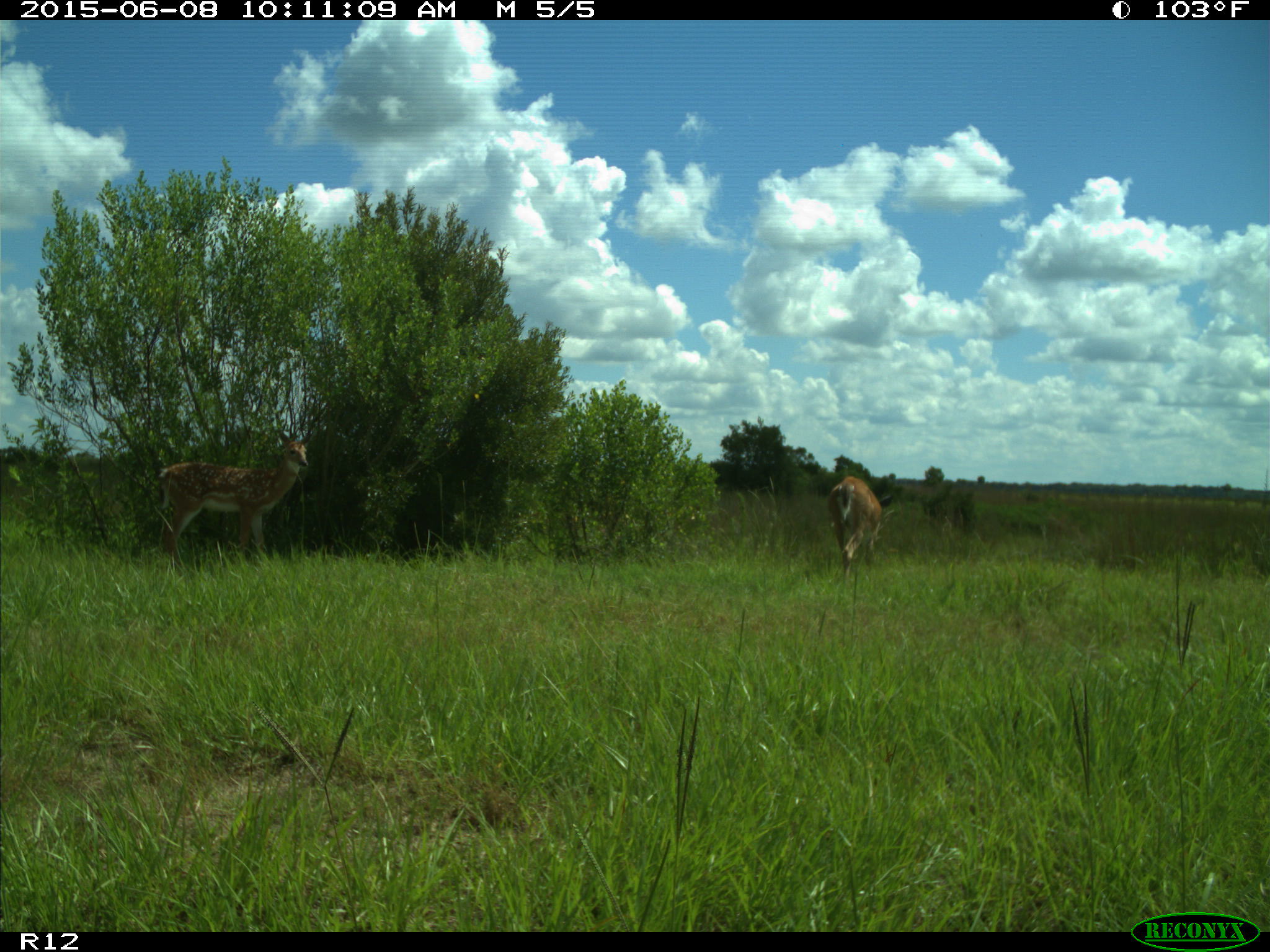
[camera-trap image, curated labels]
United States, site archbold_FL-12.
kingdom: Animalia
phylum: Chordata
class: Mammalia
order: Artiodactyla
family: Cervidae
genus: Odocoileus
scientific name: Odocoileus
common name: deer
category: unidentified deer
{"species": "unidentified deer (deer) (Odocoileus)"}